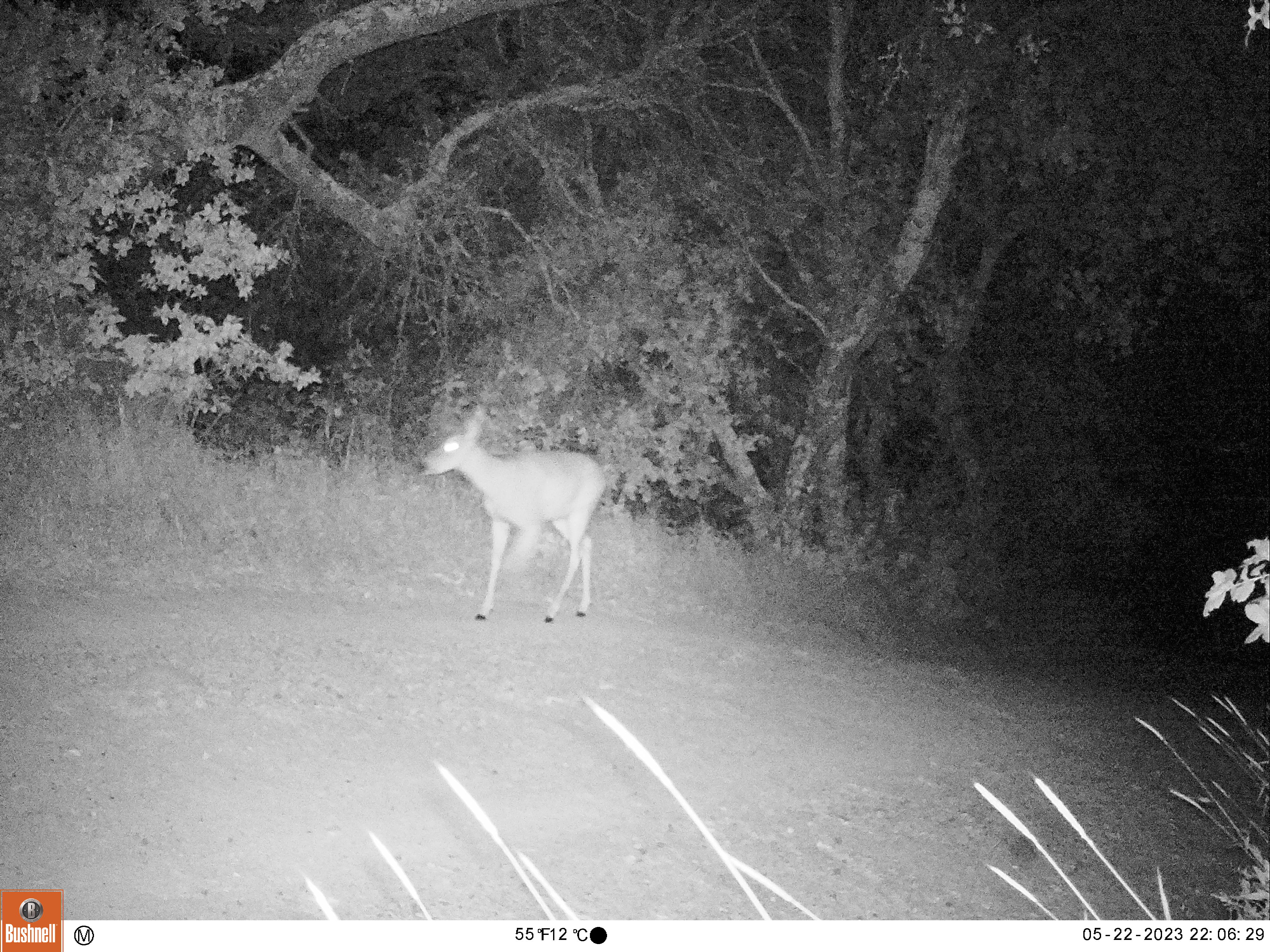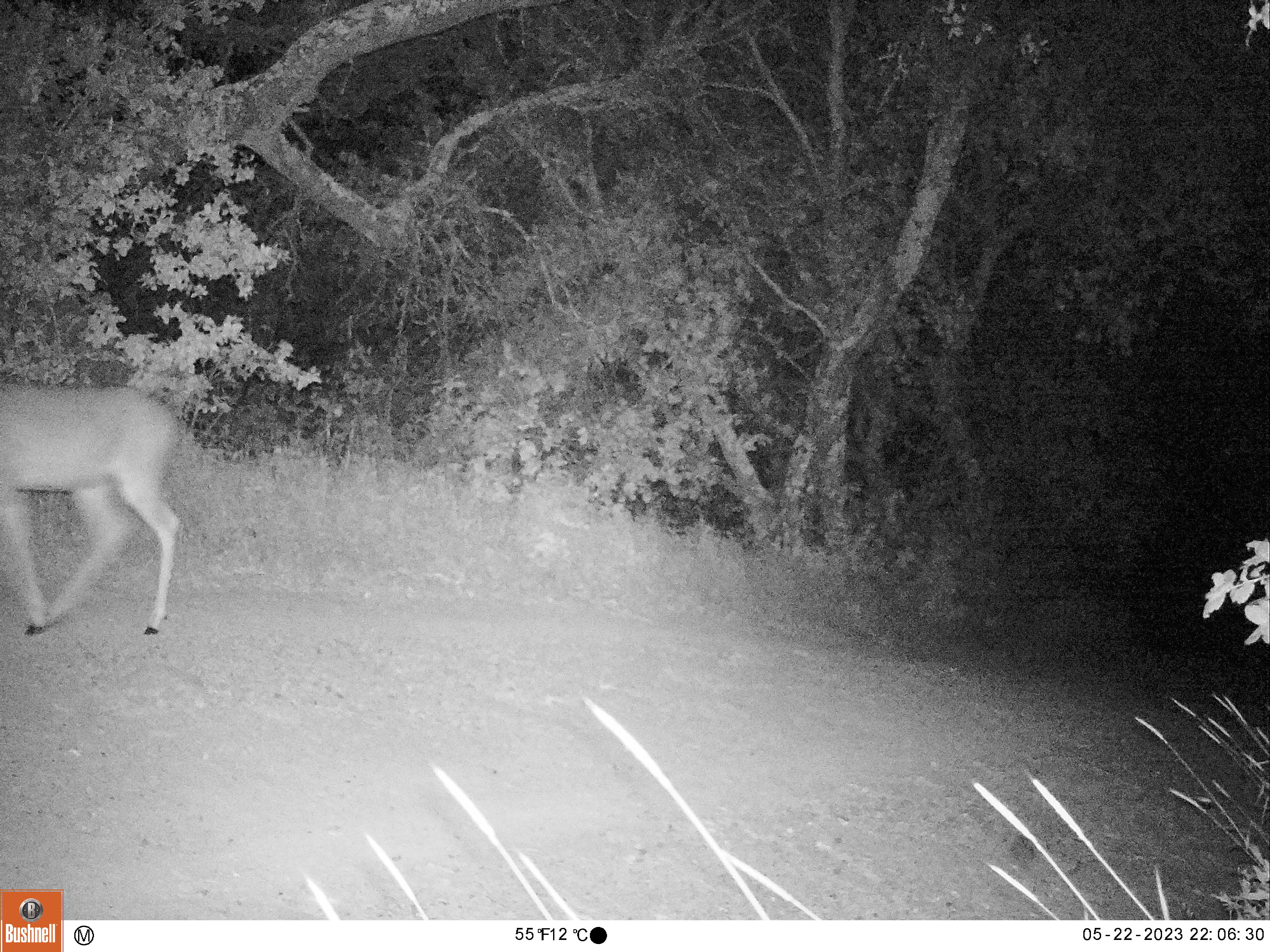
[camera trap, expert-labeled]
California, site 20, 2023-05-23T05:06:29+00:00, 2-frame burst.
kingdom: Animalia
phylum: Chordata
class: Mammalia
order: Artiodactyla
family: Cervidae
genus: Odocoileus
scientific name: Odocoileus hemionus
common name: mule deer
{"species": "mule deer (Odocoileus hemionus)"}